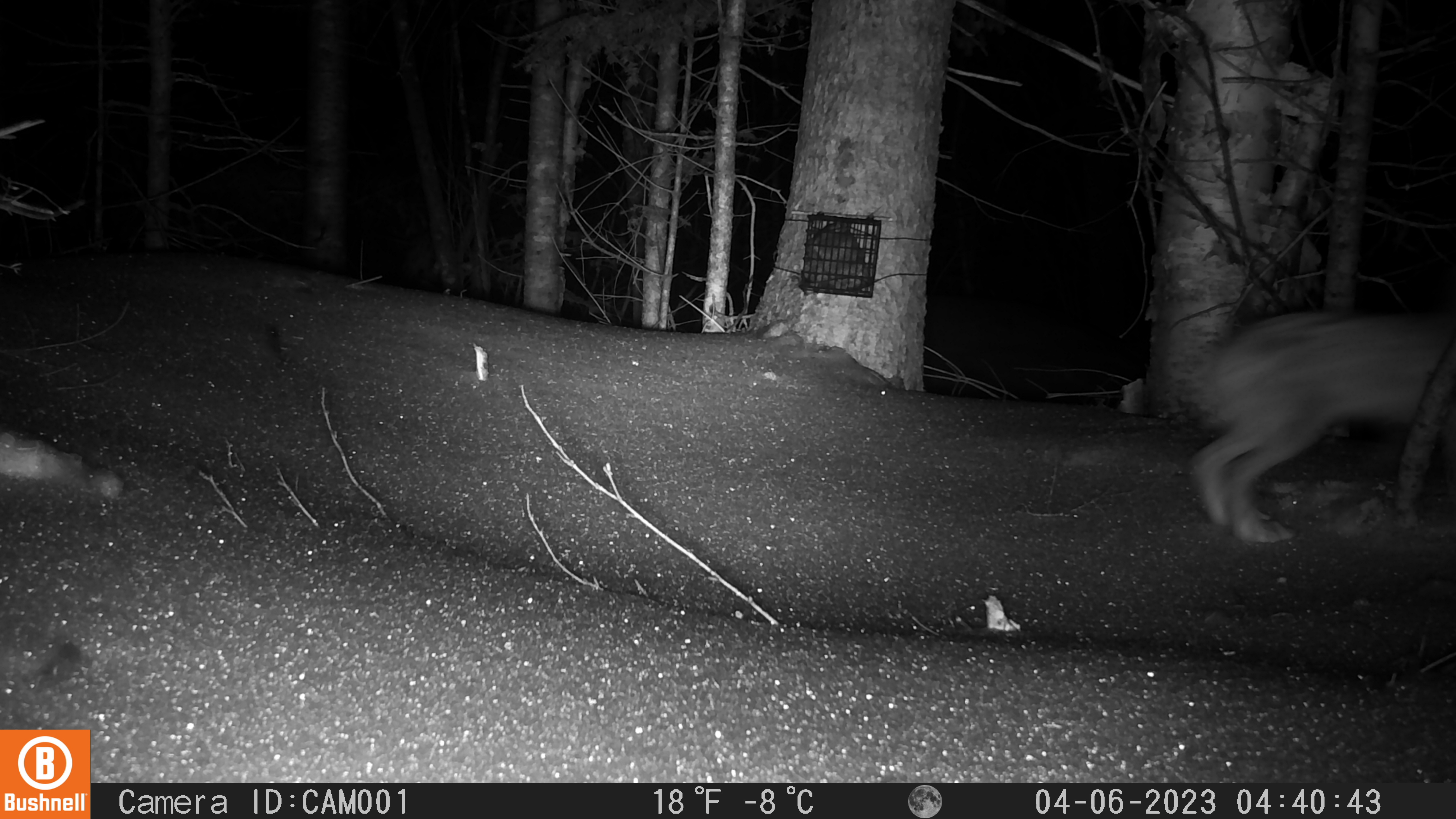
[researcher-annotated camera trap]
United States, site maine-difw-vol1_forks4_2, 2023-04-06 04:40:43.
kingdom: Animalia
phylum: Chordata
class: Mammalia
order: Lagomorpha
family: Leporidae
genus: Lepus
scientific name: Lepus americanus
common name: snowshoe hare